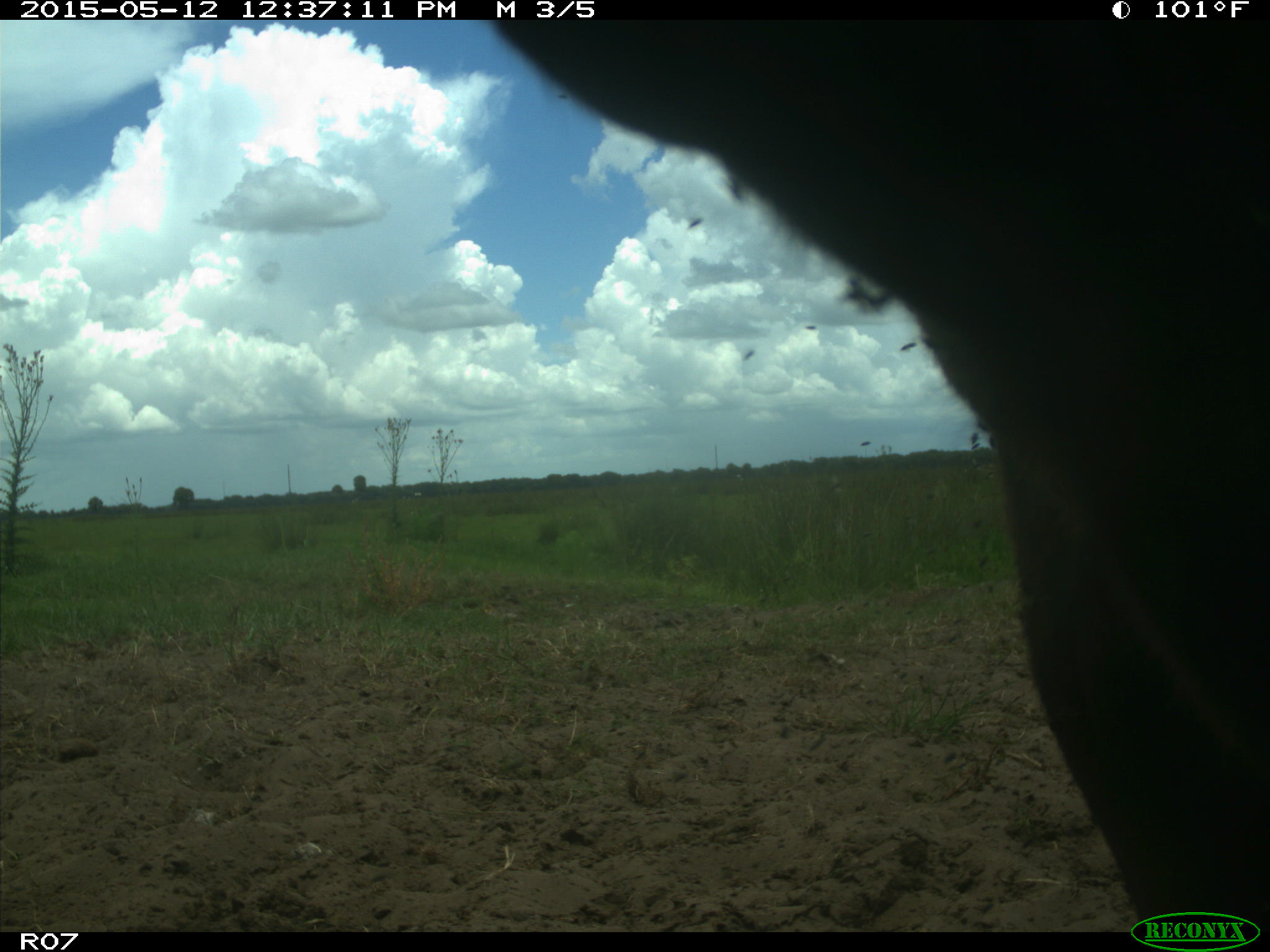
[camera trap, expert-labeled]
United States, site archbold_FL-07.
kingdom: Animalia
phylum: Chordata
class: Mammalia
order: Artiodactyla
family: Bovidae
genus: Bos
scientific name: Bos taurus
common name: domestic cow